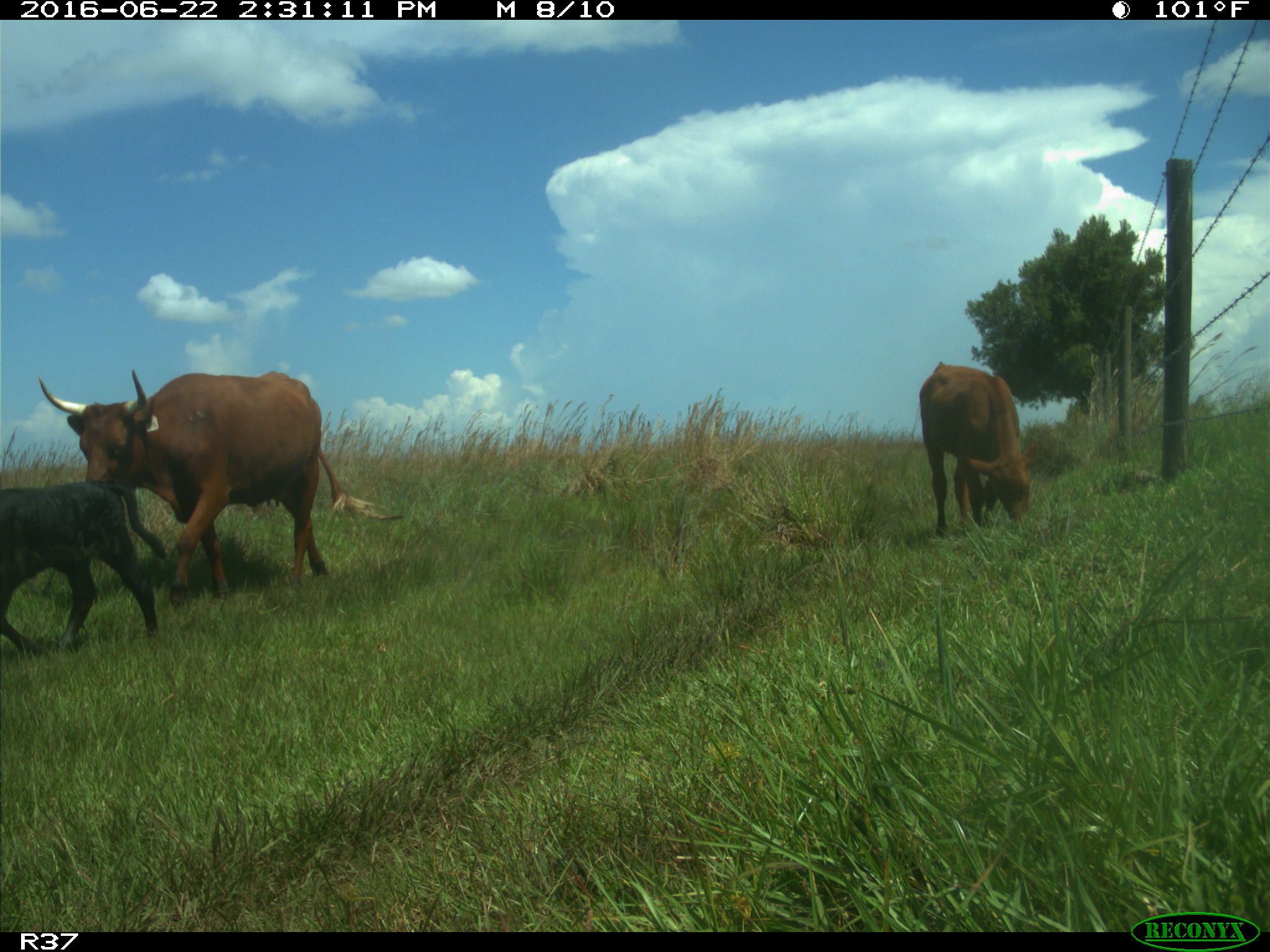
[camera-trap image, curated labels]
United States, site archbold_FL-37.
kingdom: Animalia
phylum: Chordata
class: Mammalia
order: Artiodactyla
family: Bovidae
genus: Bos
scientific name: Bos taurus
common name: domestic cow